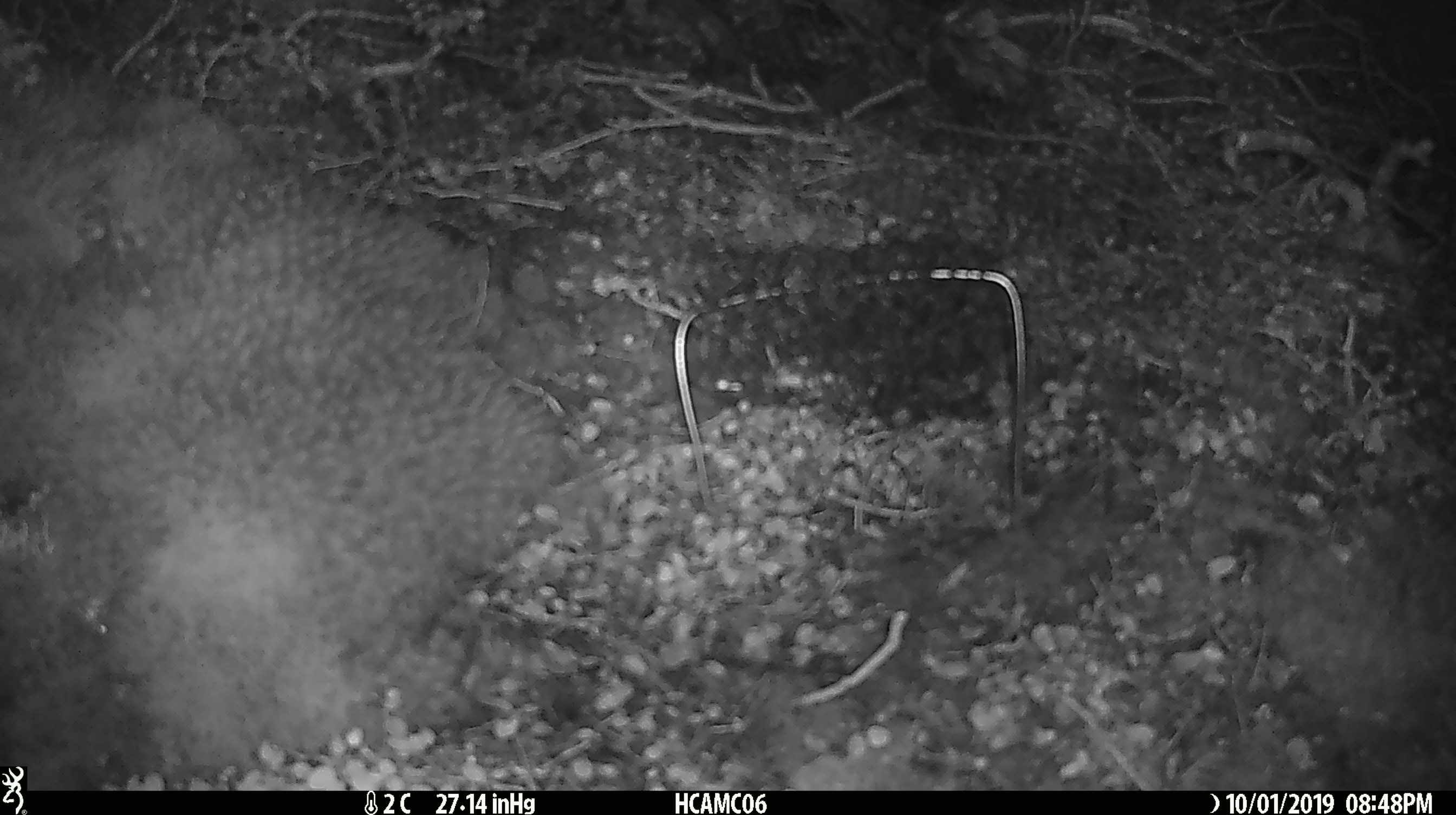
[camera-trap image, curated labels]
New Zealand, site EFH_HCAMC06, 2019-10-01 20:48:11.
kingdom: Animalia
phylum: Chordata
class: Mammalia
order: Rodentia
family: Muridae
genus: Mus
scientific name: Mus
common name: mouse